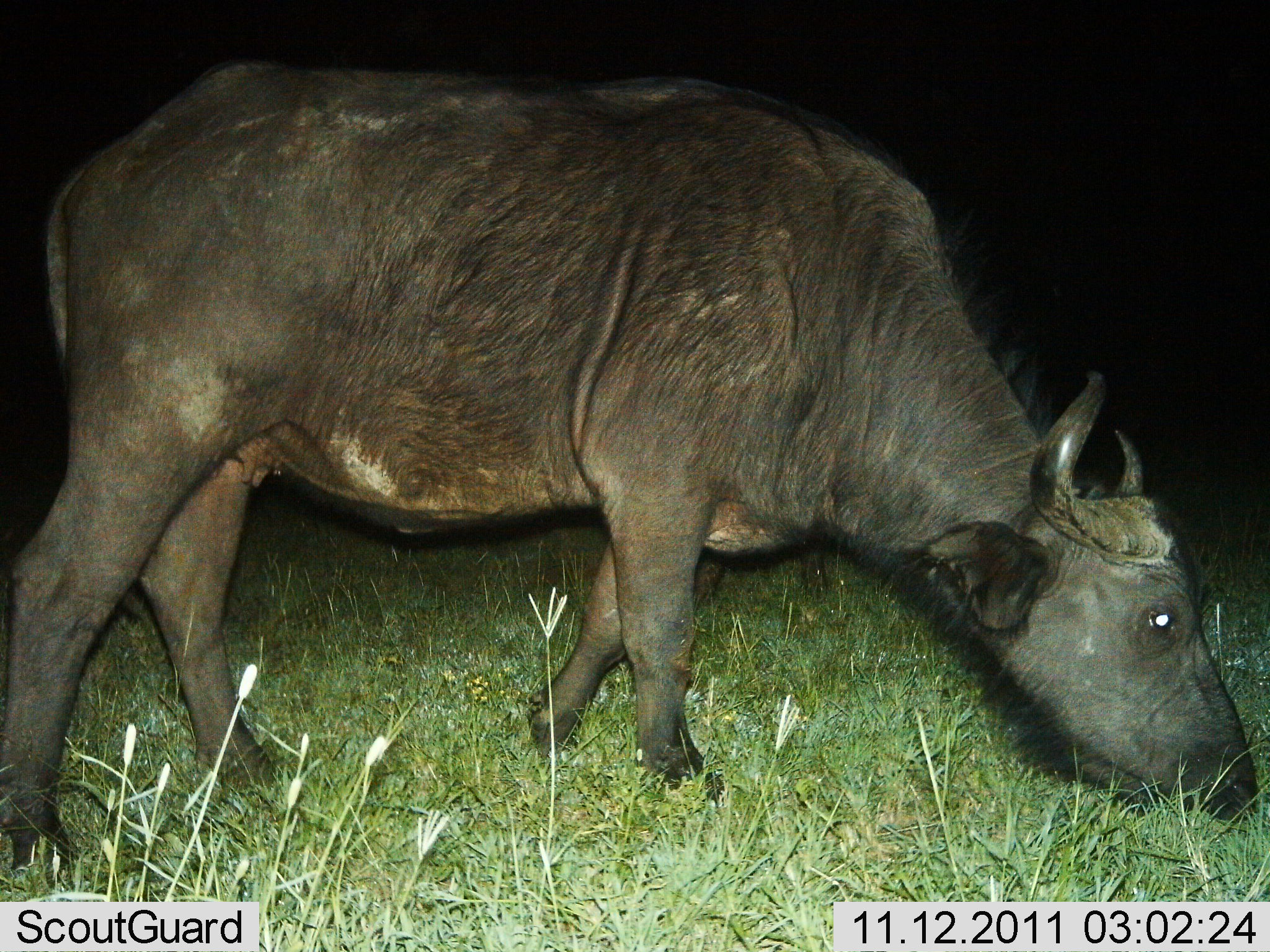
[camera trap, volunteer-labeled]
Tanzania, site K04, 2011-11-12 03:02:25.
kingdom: Animalia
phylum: Chordata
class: Mammalia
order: Artiodactyla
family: Bovidae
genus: Syncerus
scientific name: Syncerus caffer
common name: cape buffalo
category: buffalo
Buffalo (cape buffalo) (Syncerus caffer), count 1. Behavior (volunteer vote fractions): standing 25%, resting 0%, moving 8%, interacting 0%. Young present (vote fraction): 0%. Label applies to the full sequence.